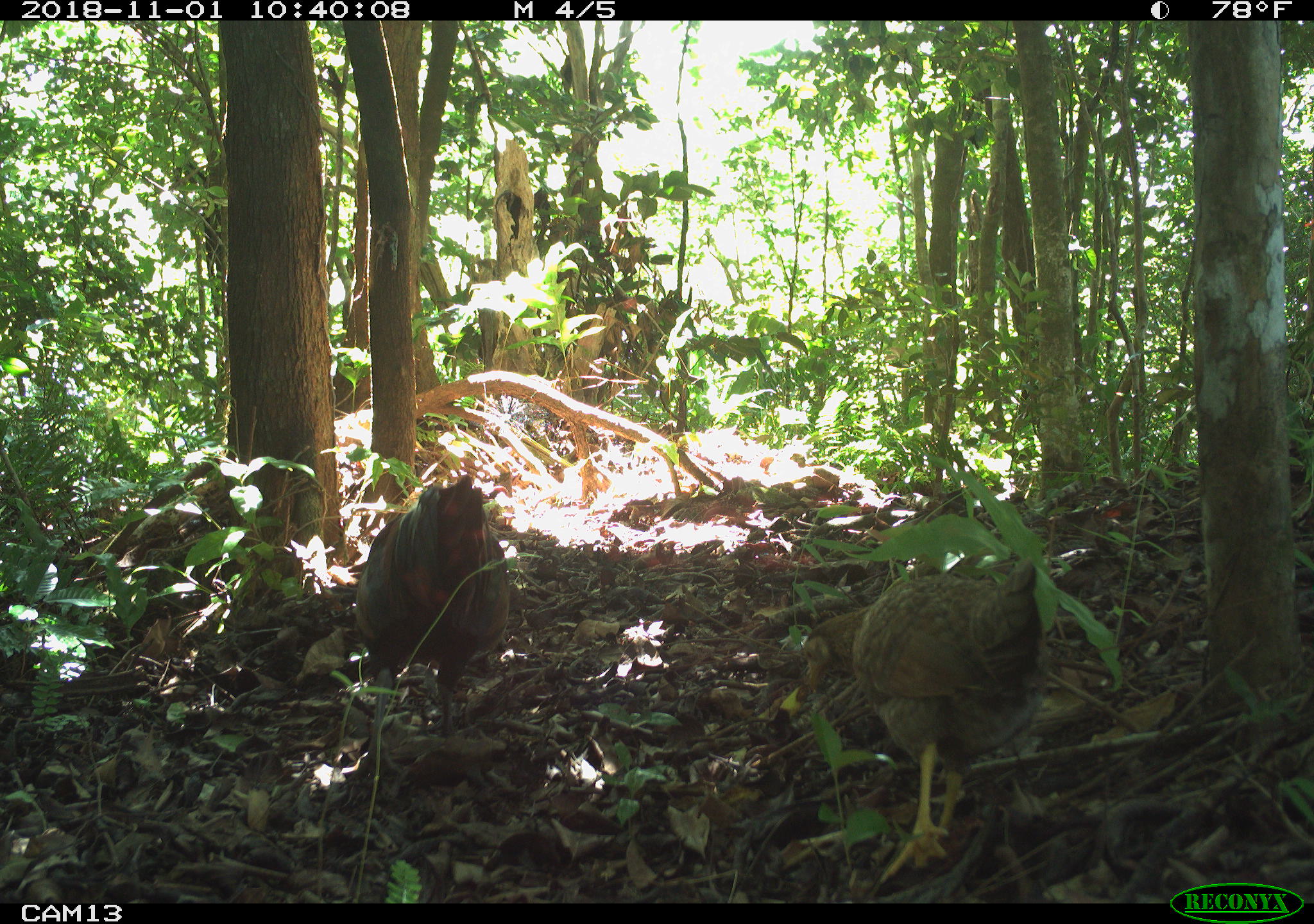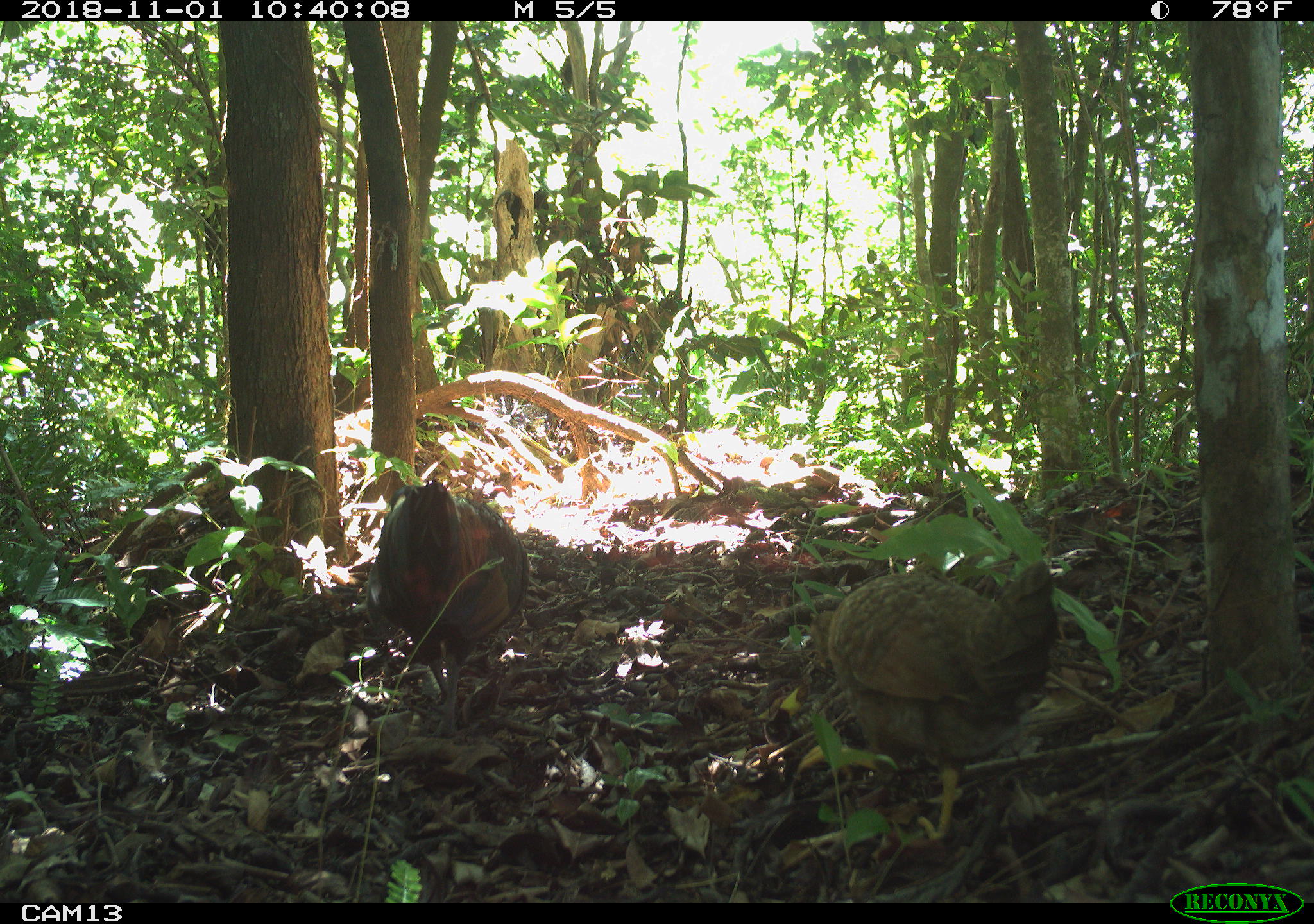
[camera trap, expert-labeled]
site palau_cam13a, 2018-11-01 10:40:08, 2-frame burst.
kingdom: Animalia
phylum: Chordata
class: Aves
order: Galliformes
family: Phasianidae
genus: Gallus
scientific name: Gallus gallus domesticus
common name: domestic chicken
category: chicken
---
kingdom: Animalia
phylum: Chordata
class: Aves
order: Galliformes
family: Phasianidae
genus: Gallus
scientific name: Gallus gallus domesticus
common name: rooster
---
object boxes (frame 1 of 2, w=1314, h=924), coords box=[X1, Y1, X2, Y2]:
chicken: box=[820, 542, 1048, 874]
rooster: box=[350, 475, 509, 777]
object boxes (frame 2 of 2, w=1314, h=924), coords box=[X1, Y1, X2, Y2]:
chicken: box=[794, 556, 1047, 861]
rooster: box=[365, 482, 529, 739]